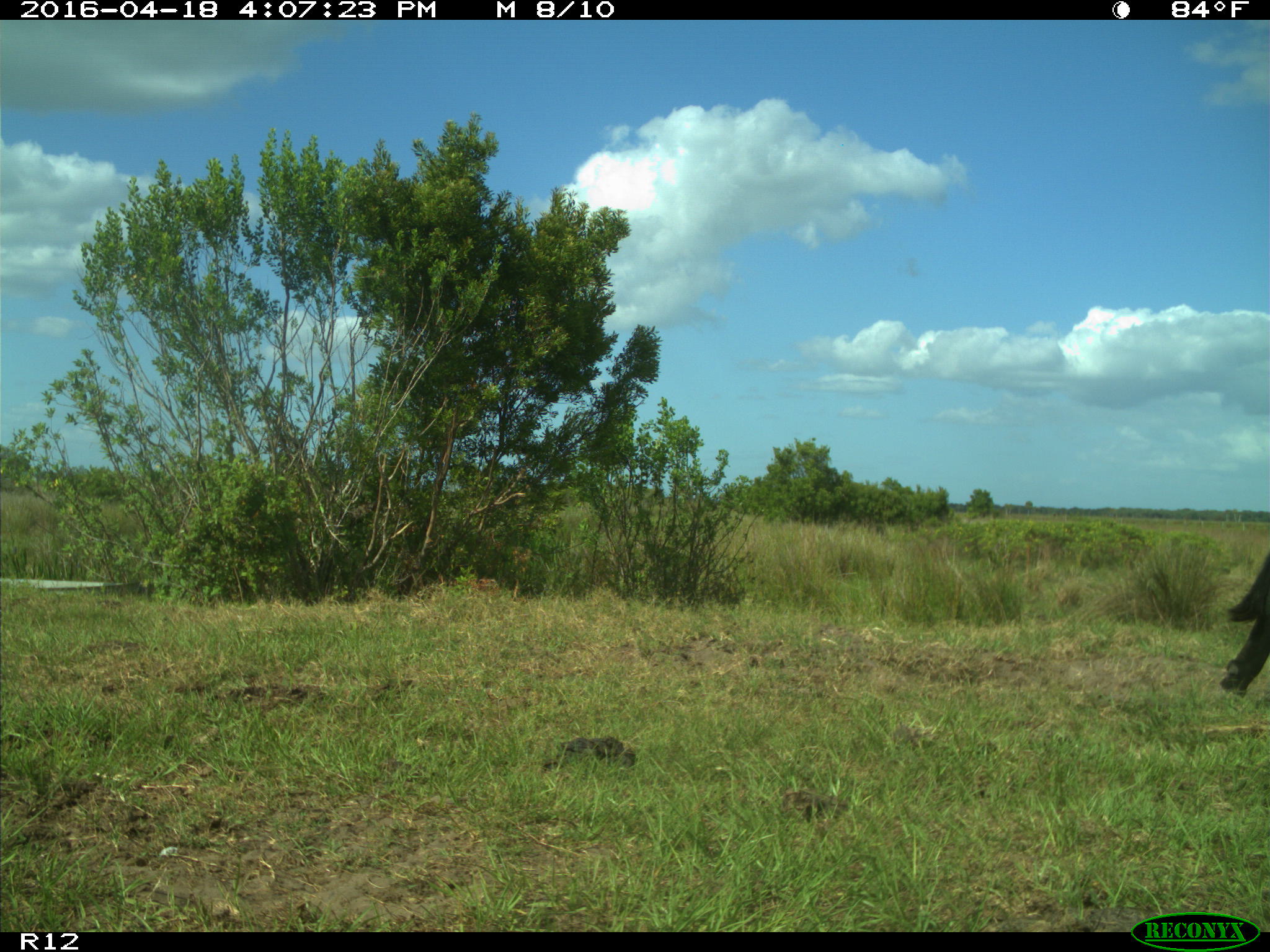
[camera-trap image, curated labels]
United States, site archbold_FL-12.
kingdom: Animalia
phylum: Chordata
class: Mammalia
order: Artiodactyla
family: Bovidae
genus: Bos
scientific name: Bos taurus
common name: domestic cow